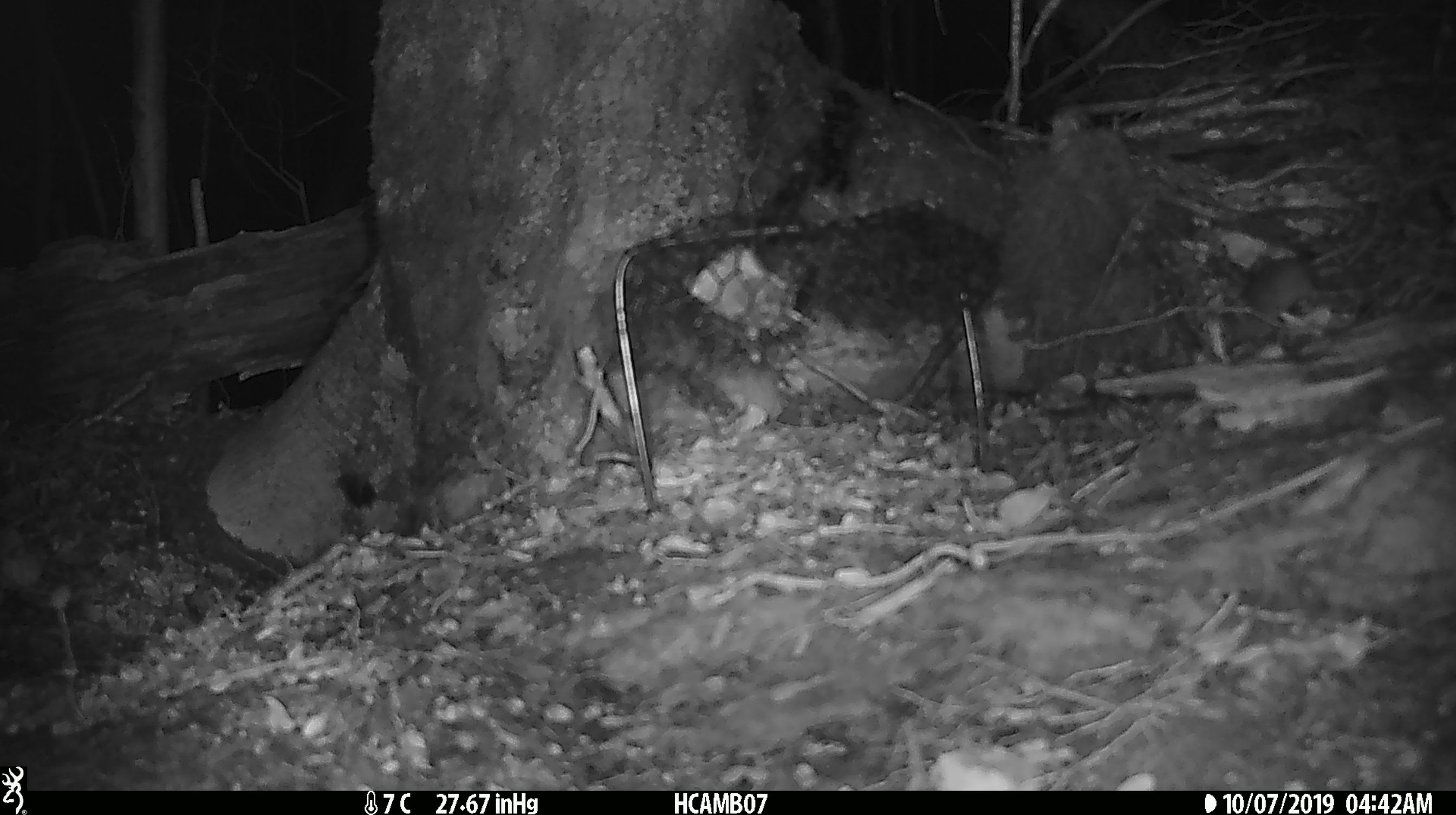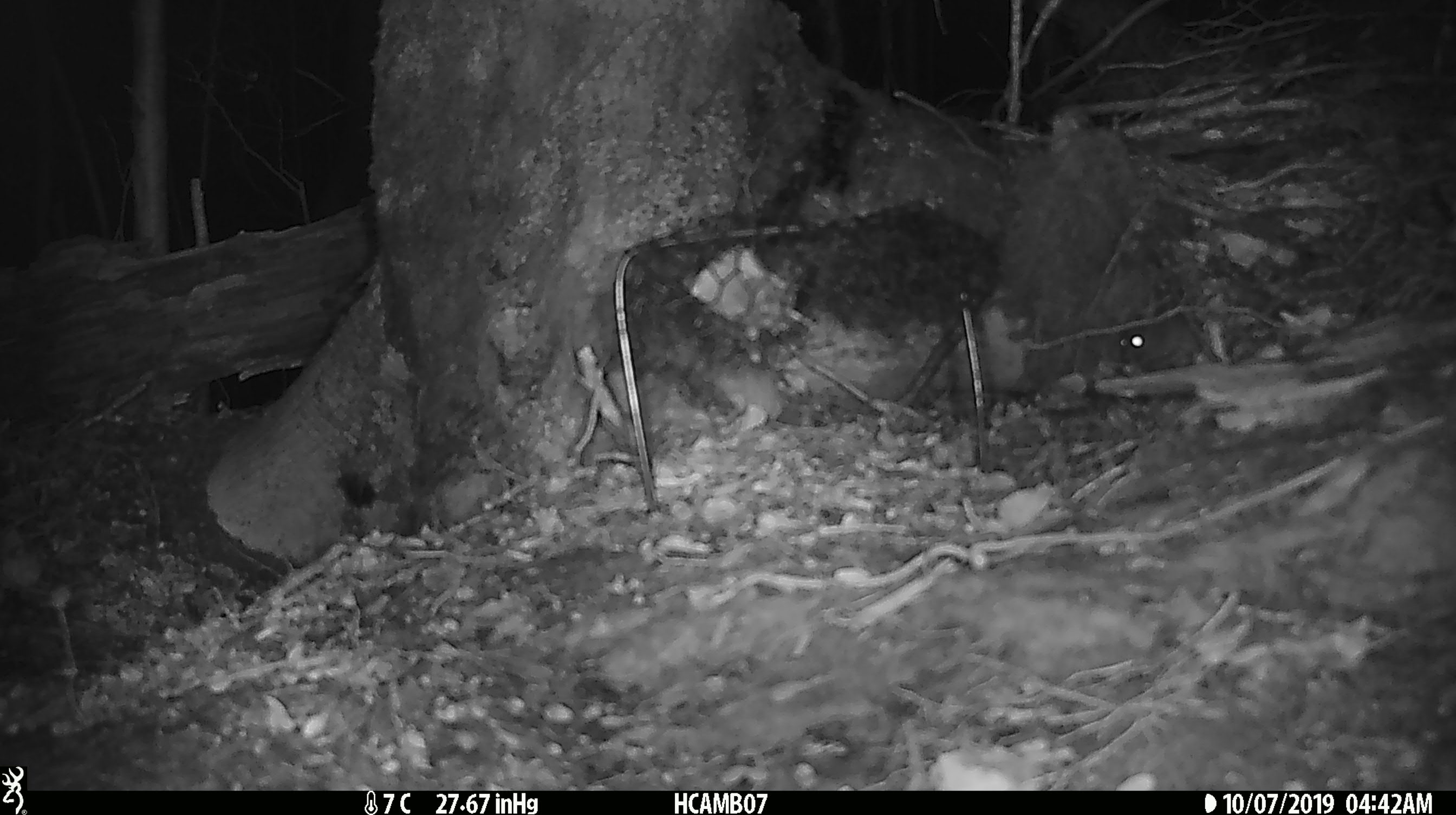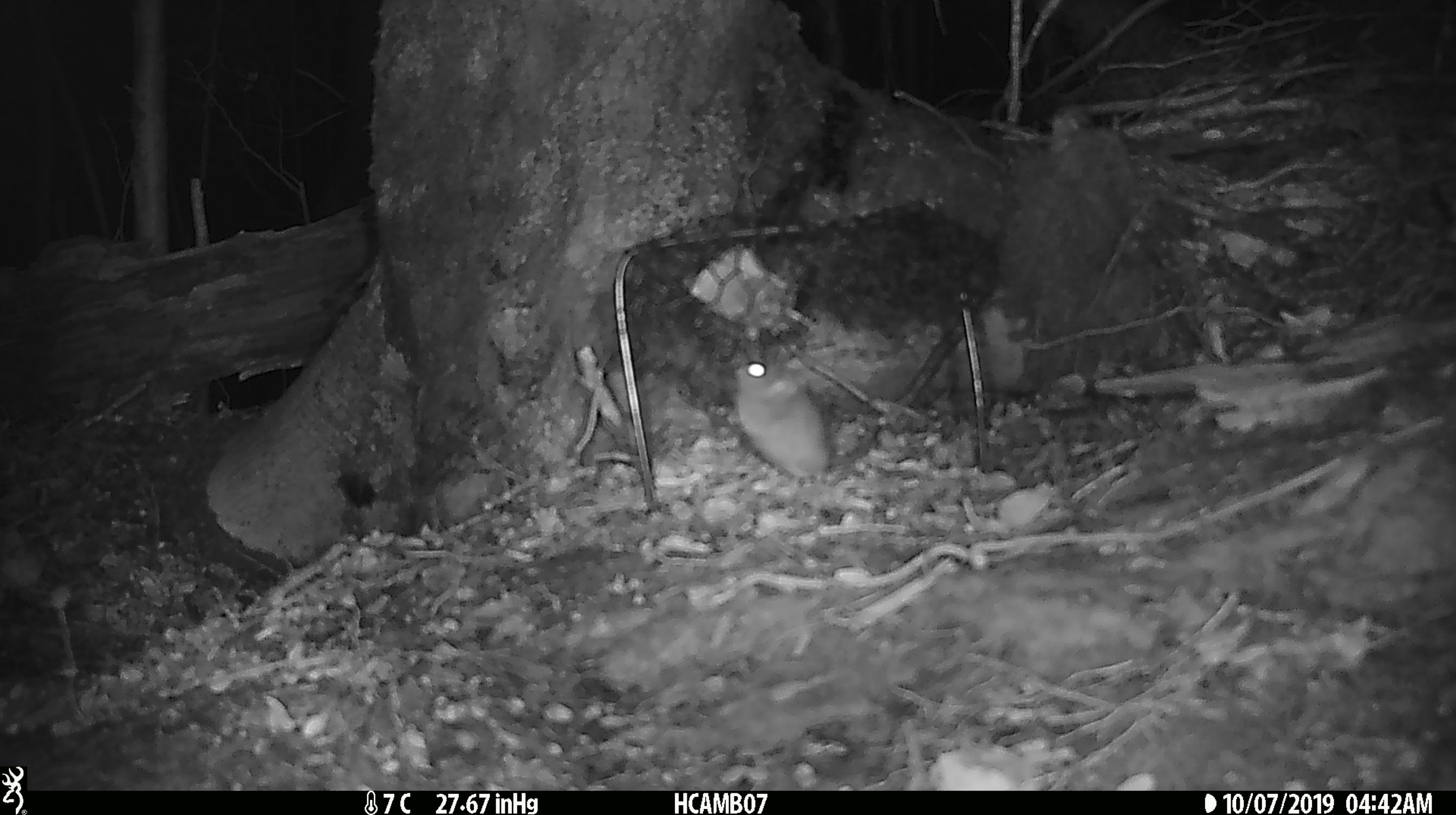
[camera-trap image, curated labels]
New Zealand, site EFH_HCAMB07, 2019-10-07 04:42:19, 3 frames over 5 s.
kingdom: Animalia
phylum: Chordata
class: Mammalia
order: Rodentia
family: Muridae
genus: Mus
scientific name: Mus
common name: mouse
Mouse (Mus).